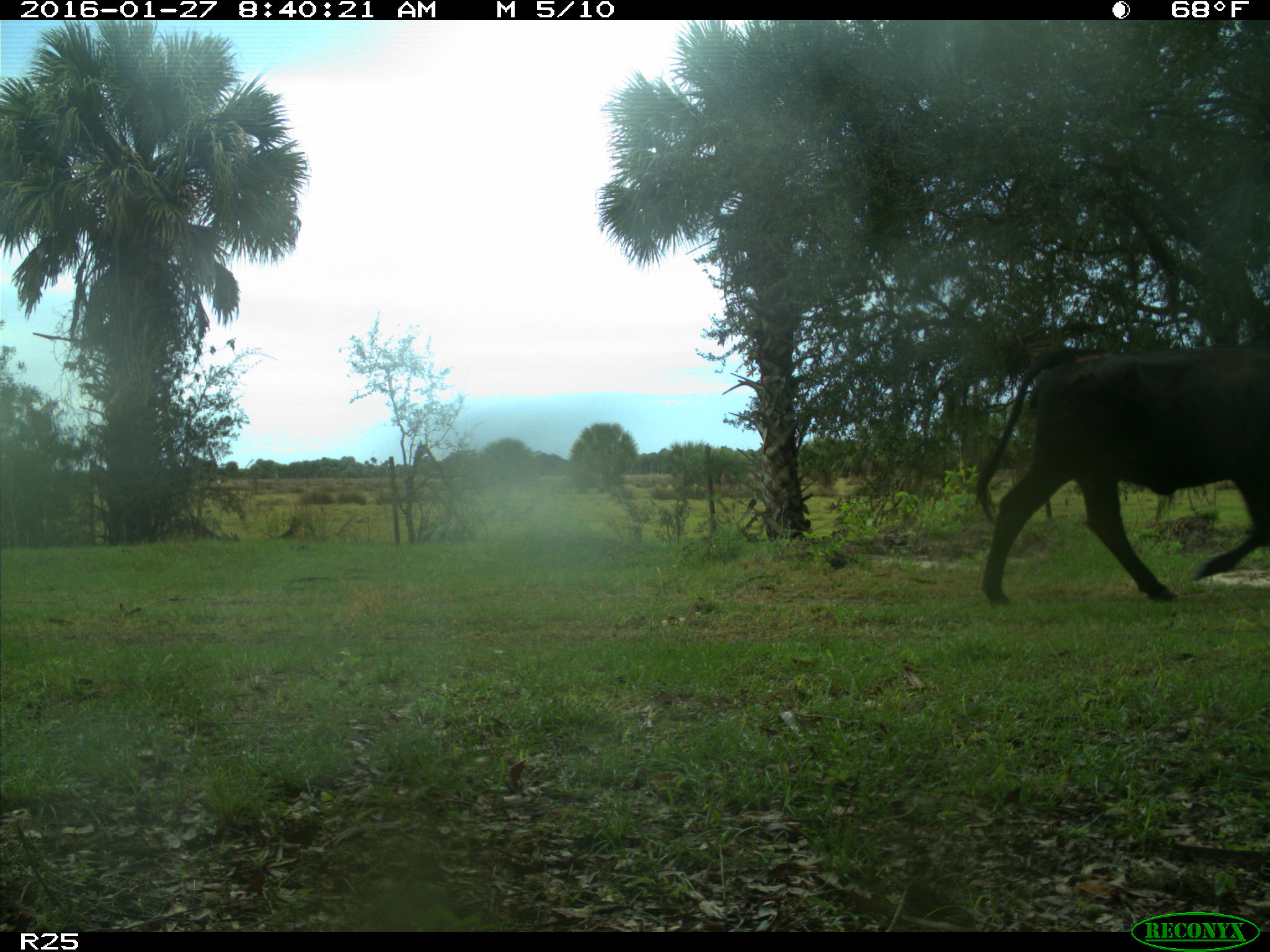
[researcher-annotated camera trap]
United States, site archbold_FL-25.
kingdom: Animalia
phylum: Chordata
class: Mammalia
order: Artiodactyla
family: Bovidae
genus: Bos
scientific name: Bos taurus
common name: domestic cow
Bos taurus (domestic cow).